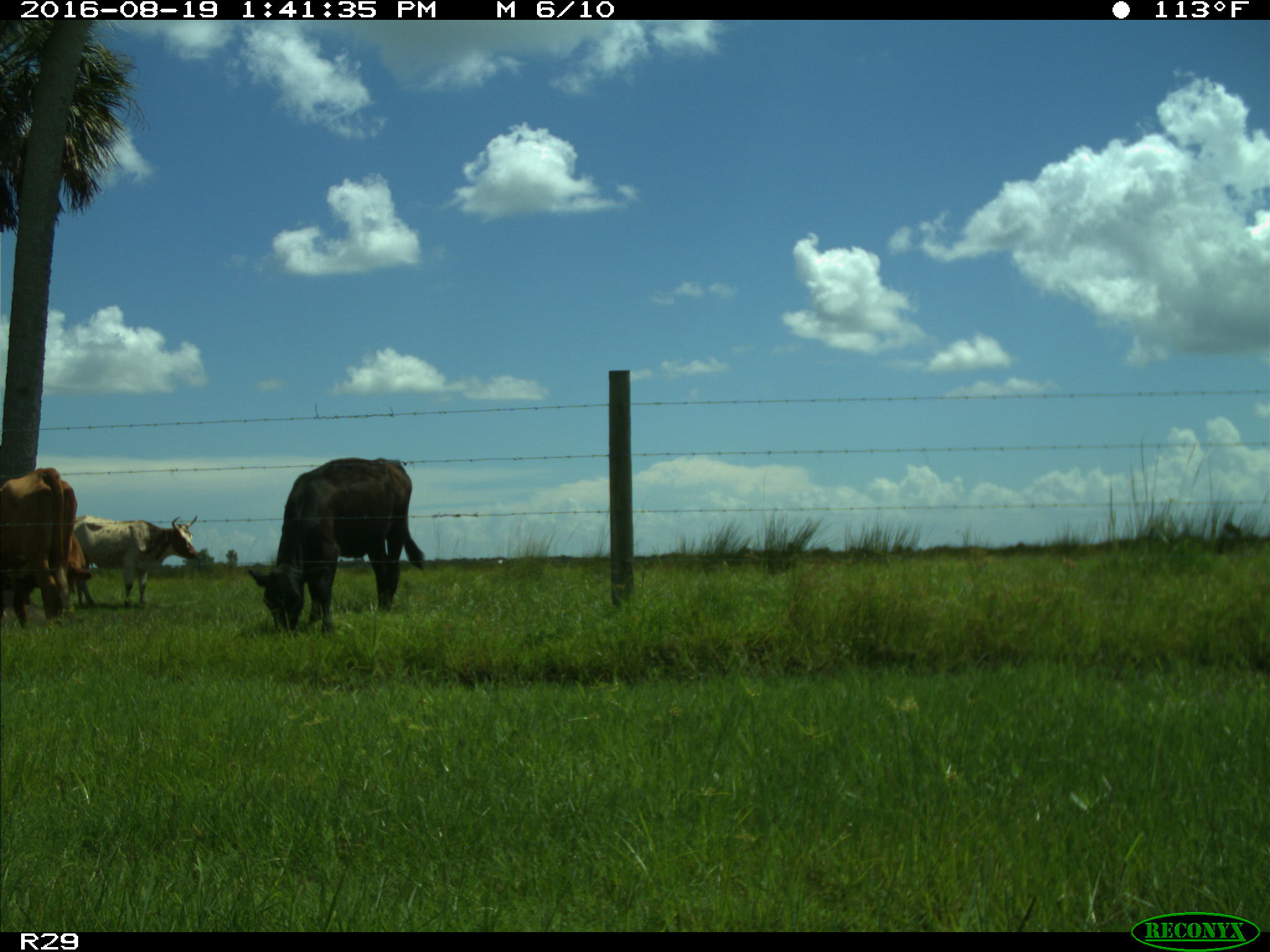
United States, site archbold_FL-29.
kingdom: Animalia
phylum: Chordata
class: Mammalia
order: Artiodactyla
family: Bovidae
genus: Bos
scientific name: Bos taurus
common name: domestic cow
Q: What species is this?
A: Bos taurus (domestic cow).